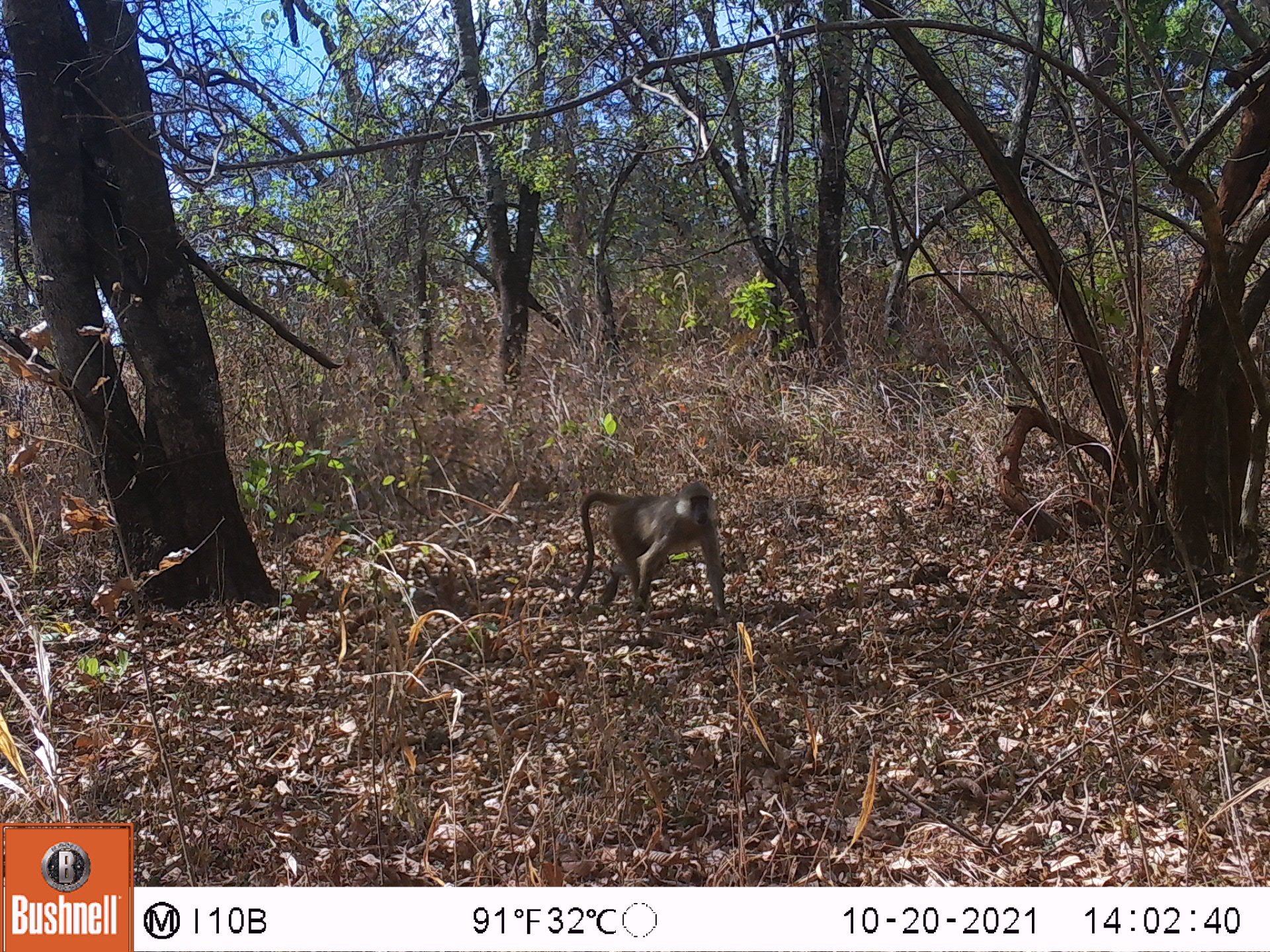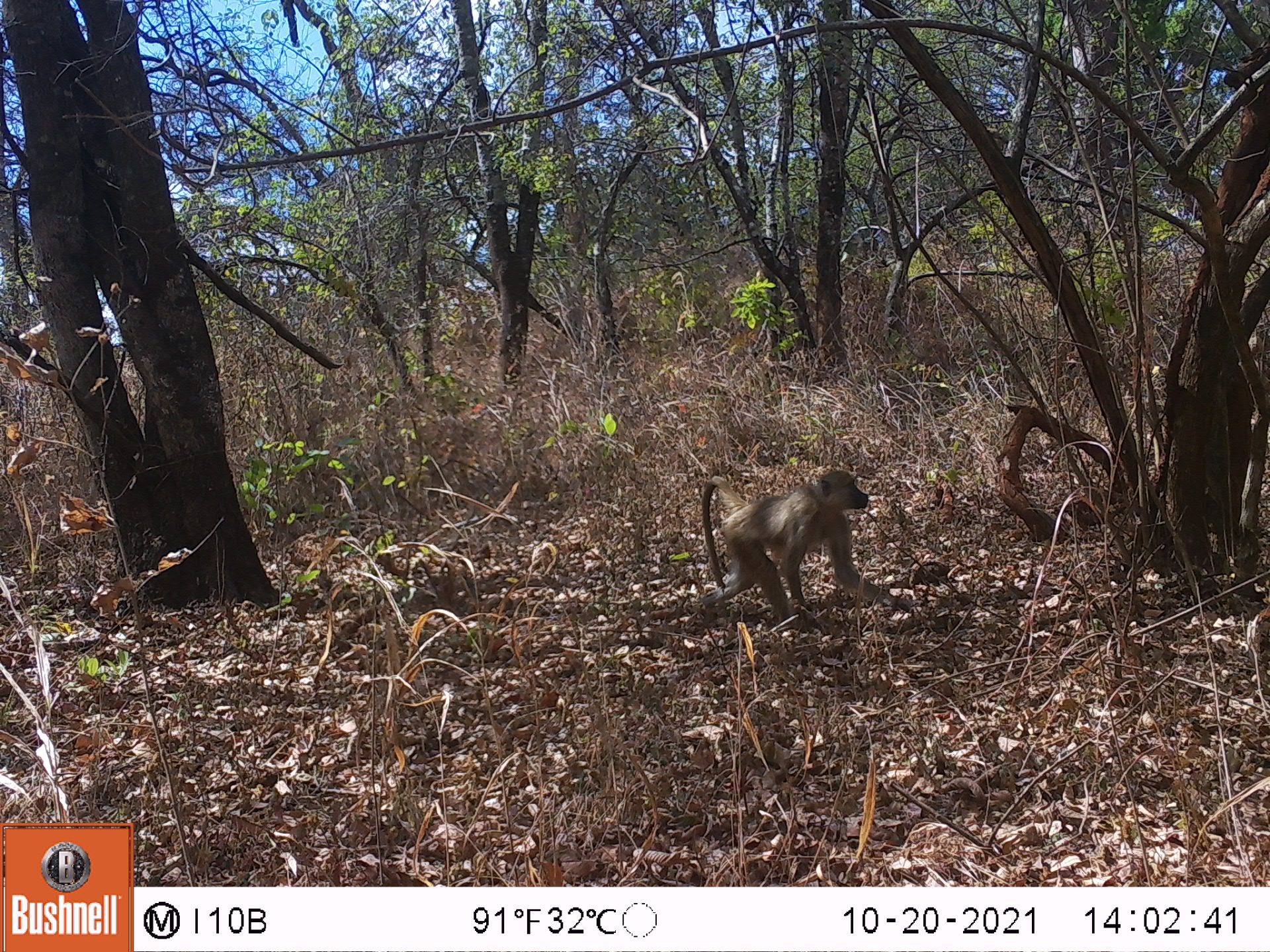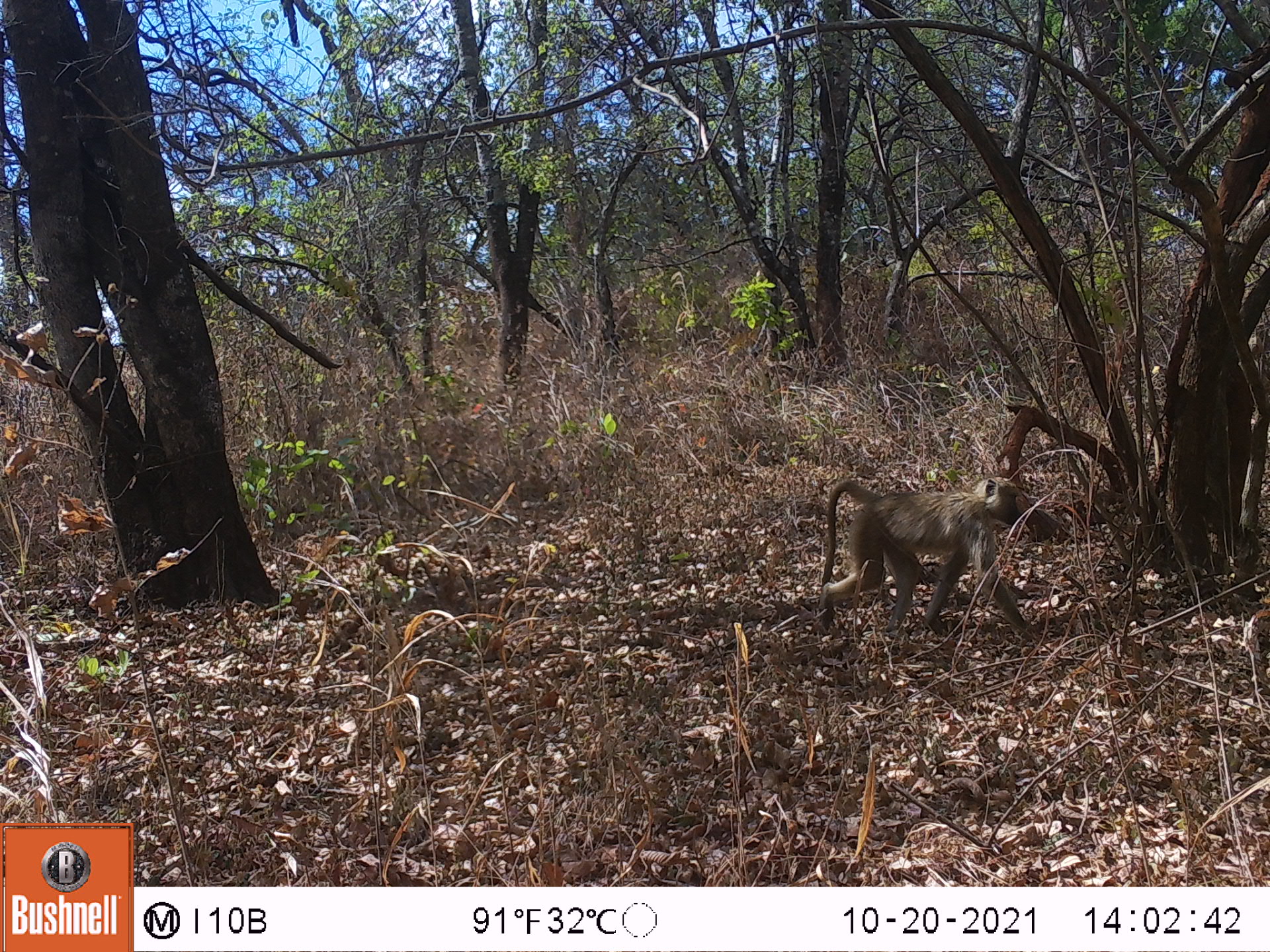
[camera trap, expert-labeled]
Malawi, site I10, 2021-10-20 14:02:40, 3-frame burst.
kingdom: Animalia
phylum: Chordata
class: Mammalia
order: Primates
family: Cercopithecidae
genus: Papio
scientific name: Papio cynocephalus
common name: yellow baboon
Yellow baboon (Papio cynocephalus), count 1.